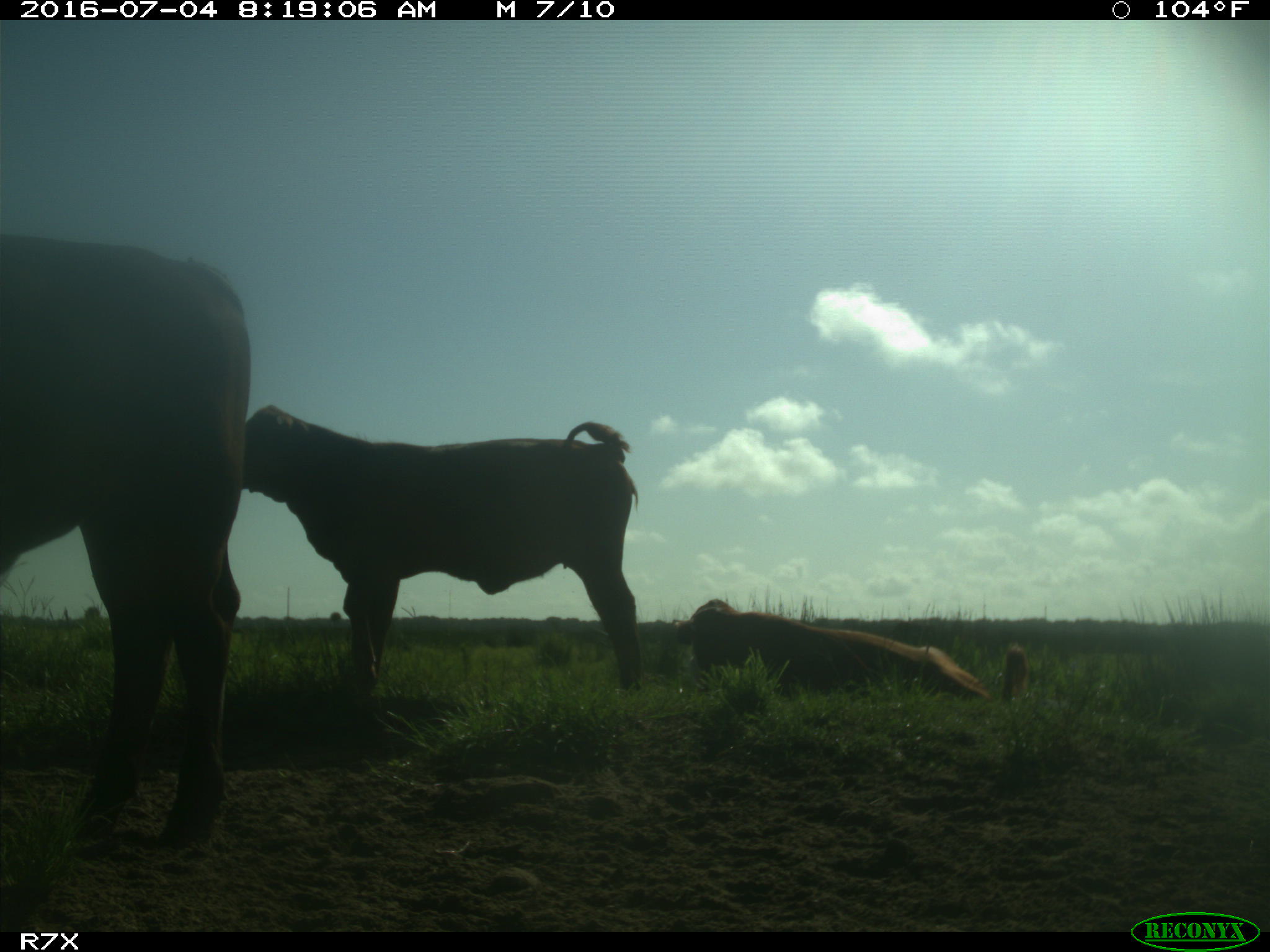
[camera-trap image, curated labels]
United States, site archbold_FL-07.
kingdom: Animalia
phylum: Chordata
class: Mammalia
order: Artiodactyla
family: Bovidae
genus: Bos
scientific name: Bos taurus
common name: domestic cow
Bos taurus (domestic cow).